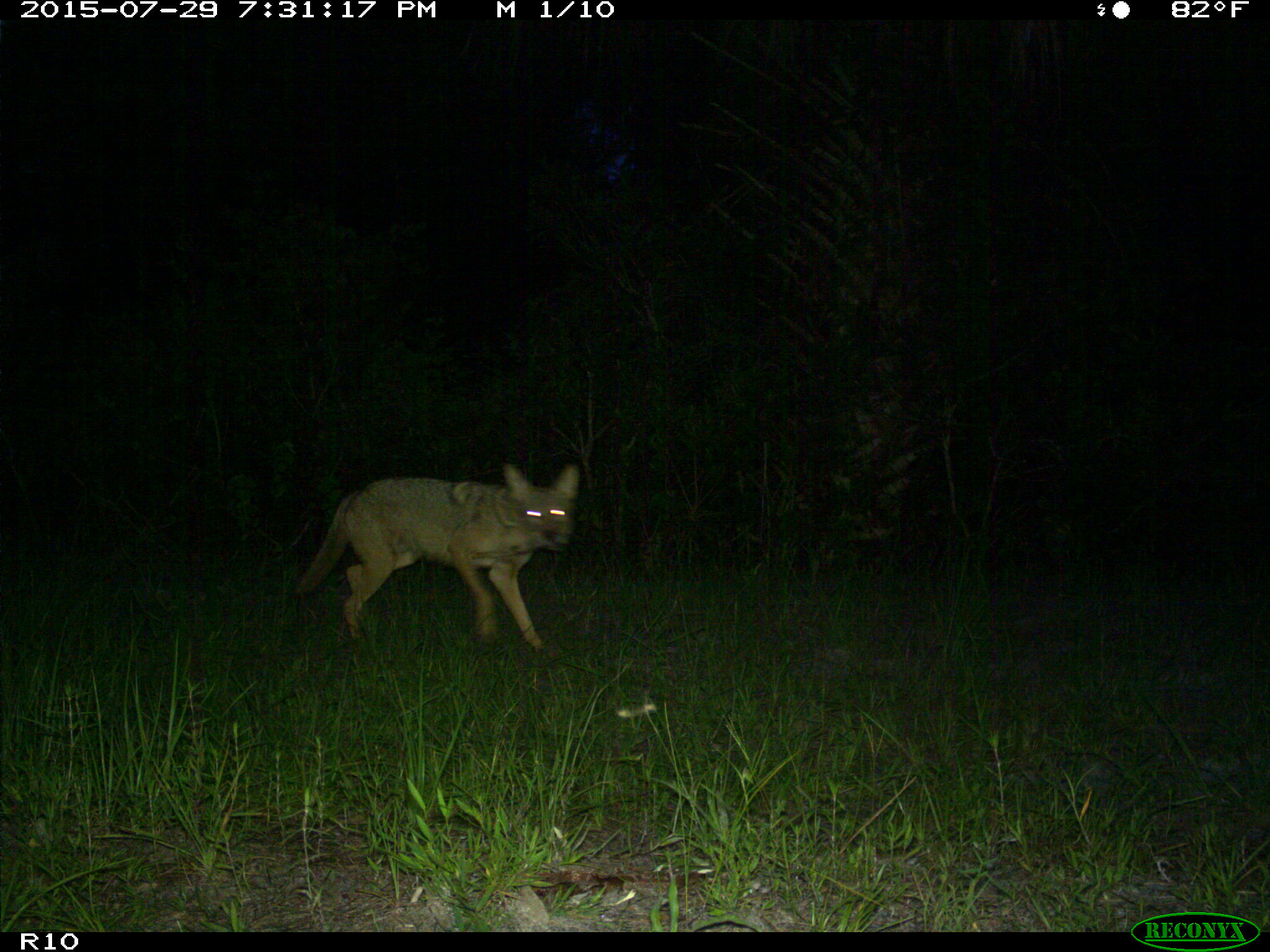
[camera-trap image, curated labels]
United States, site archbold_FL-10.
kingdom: Animalia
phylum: Chordata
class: Mammalia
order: Carnivora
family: Canidae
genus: Canis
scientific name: Canis latrans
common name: coyote